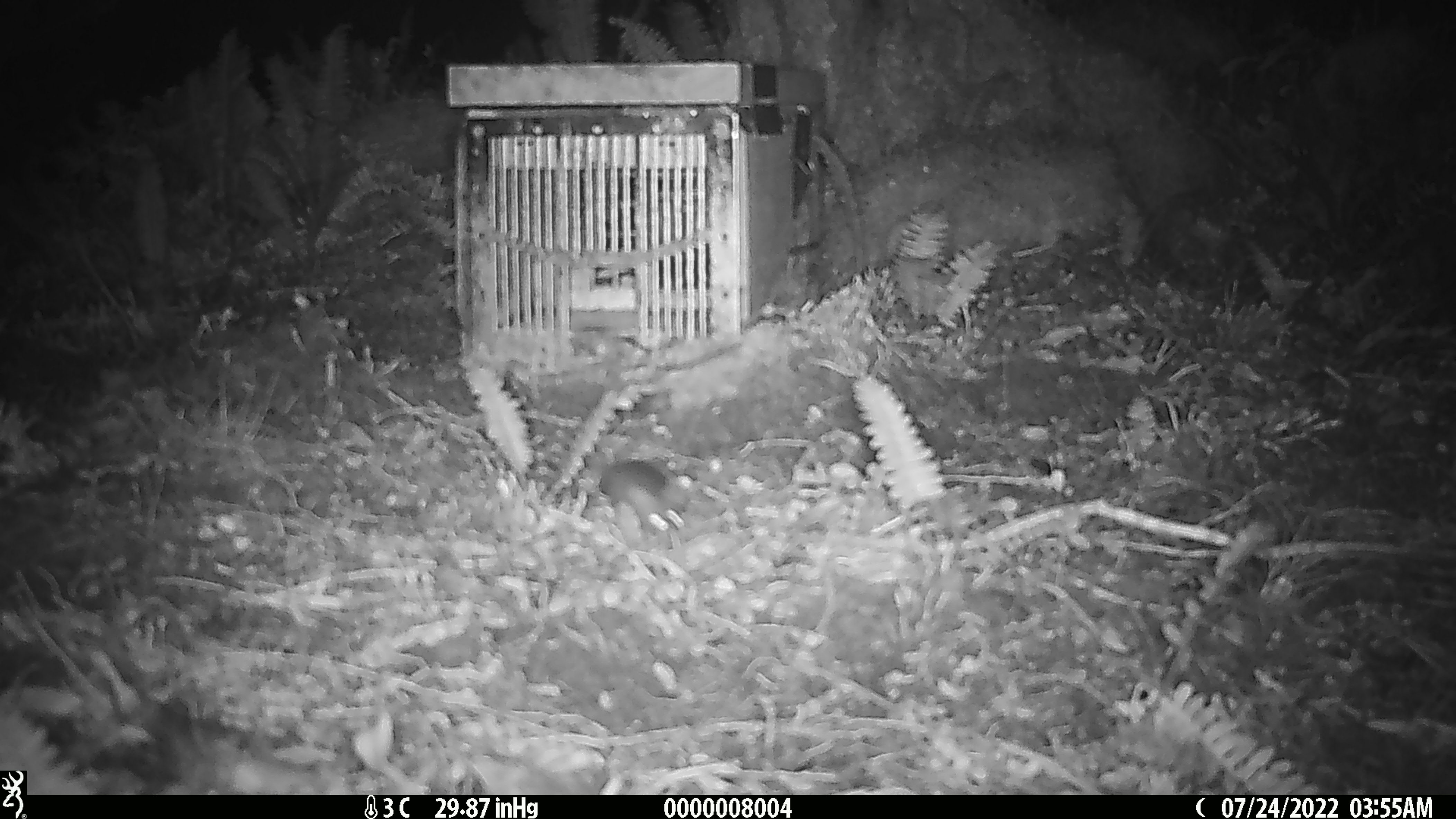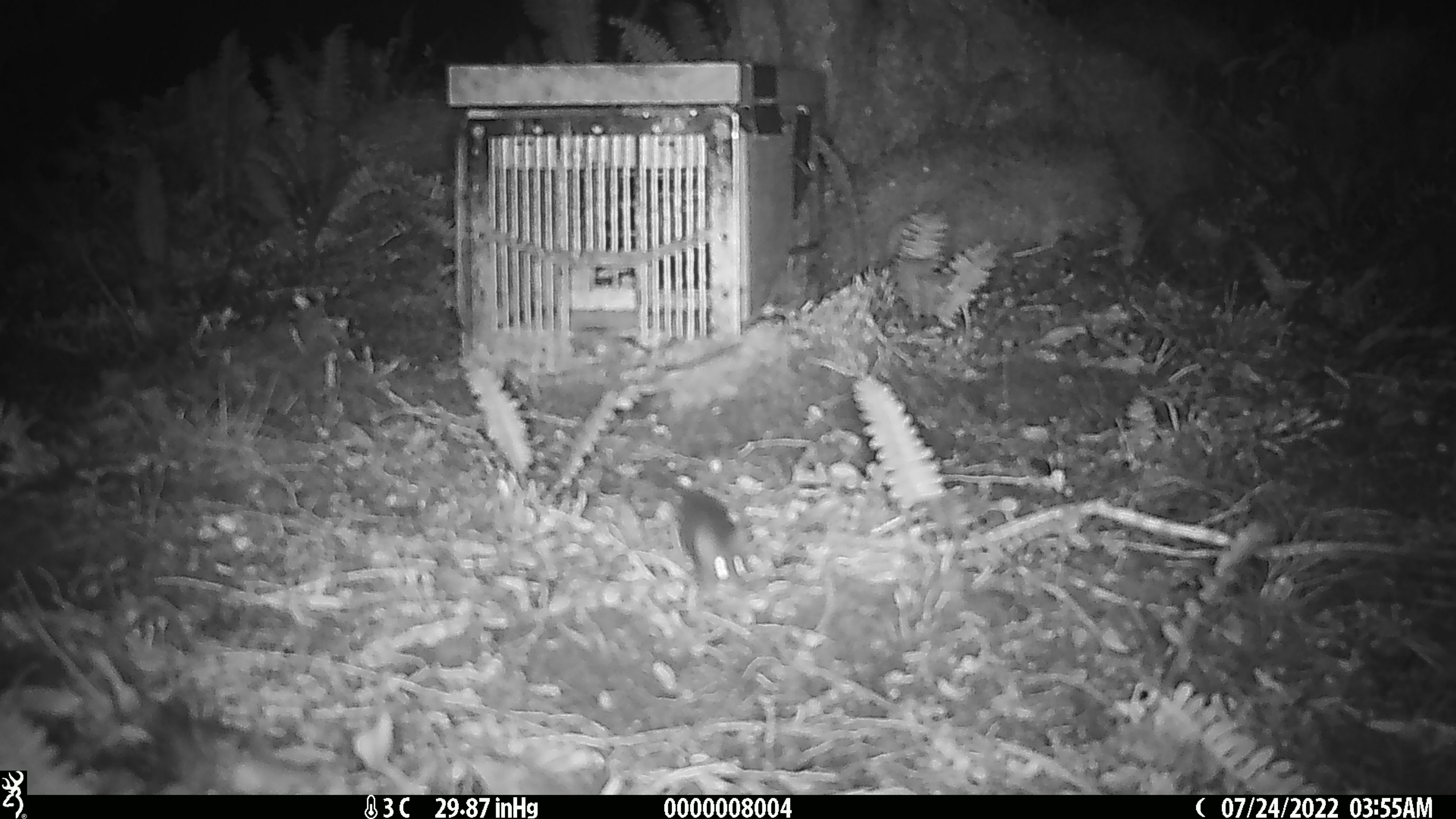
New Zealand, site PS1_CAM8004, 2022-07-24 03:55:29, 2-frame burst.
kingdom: Animalia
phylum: Chordata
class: Mammalia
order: Rodentia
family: Muridae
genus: Mus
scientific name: Mus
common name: mouse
Mouse (Mus).